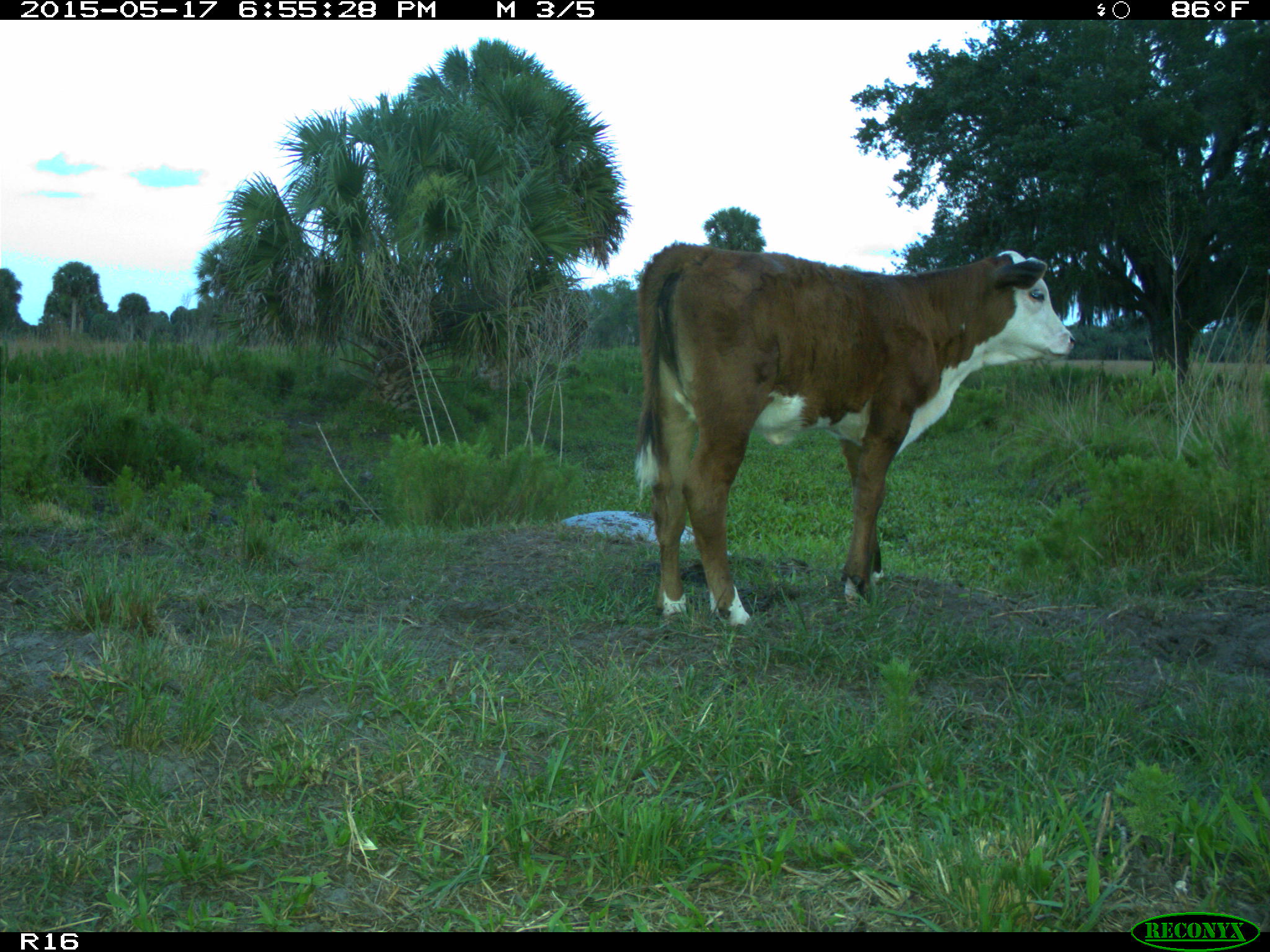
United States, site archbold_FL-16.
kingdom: Animalia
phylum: Chordata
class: Mammalia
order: Artiodactyla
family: Bovidae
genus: Bos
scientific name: Bos taurus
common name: domestic cow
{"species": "Bos taurus (domestic cow)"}